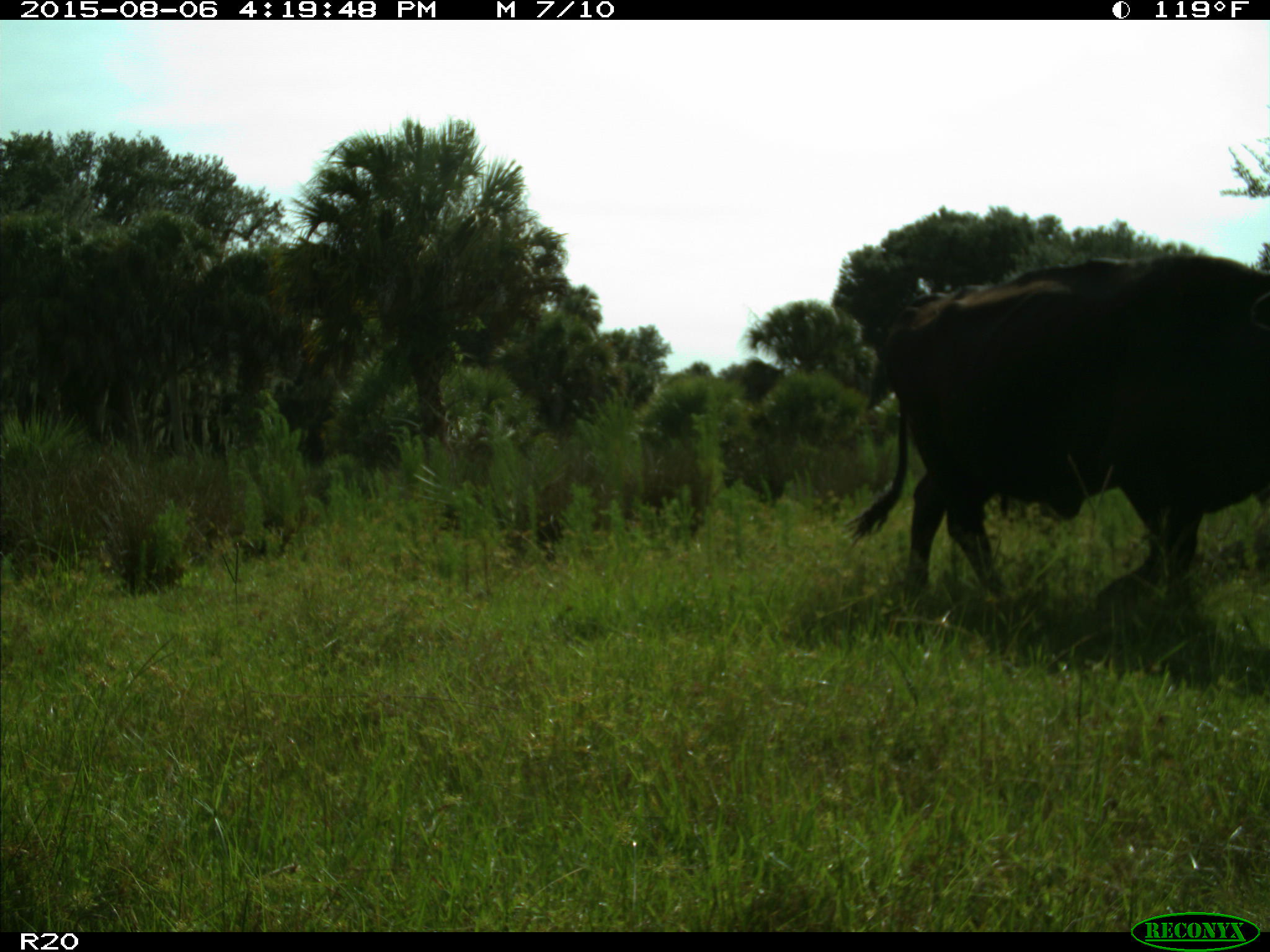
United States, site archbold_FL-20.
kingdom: Animalia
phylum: Chordata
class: Mammalia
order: Artiodactyla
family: Bovidae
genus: Bos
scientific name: Bos taurus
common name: domestic cow